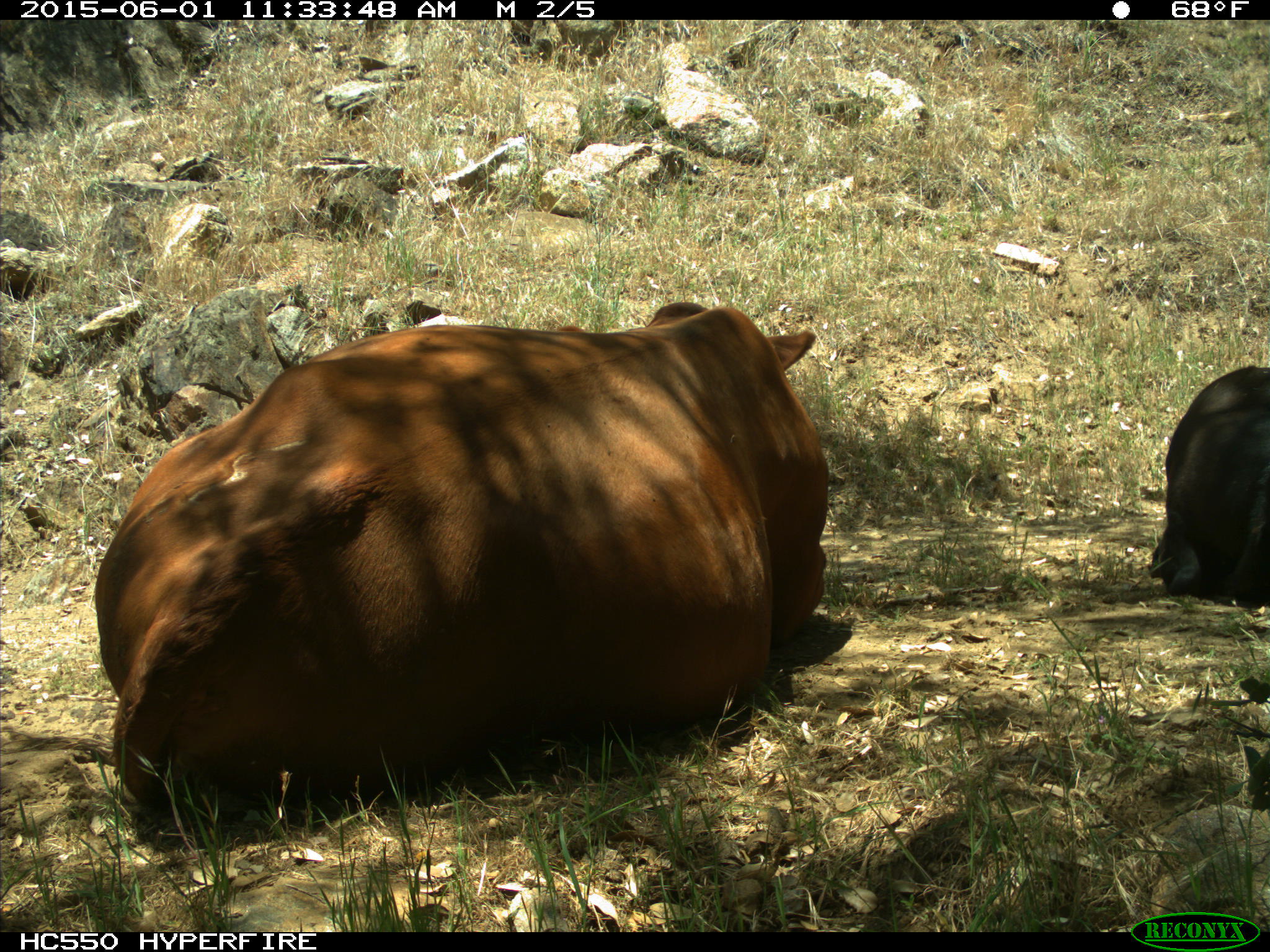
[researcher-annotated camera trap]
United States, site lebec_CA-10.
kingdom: Animalia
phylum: Chordata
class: Mammalia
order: Artiodactyla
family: Bovidae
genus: Bos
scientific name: Bos taurus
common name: domestic cow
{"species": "Bos taurus (domestic cow)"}